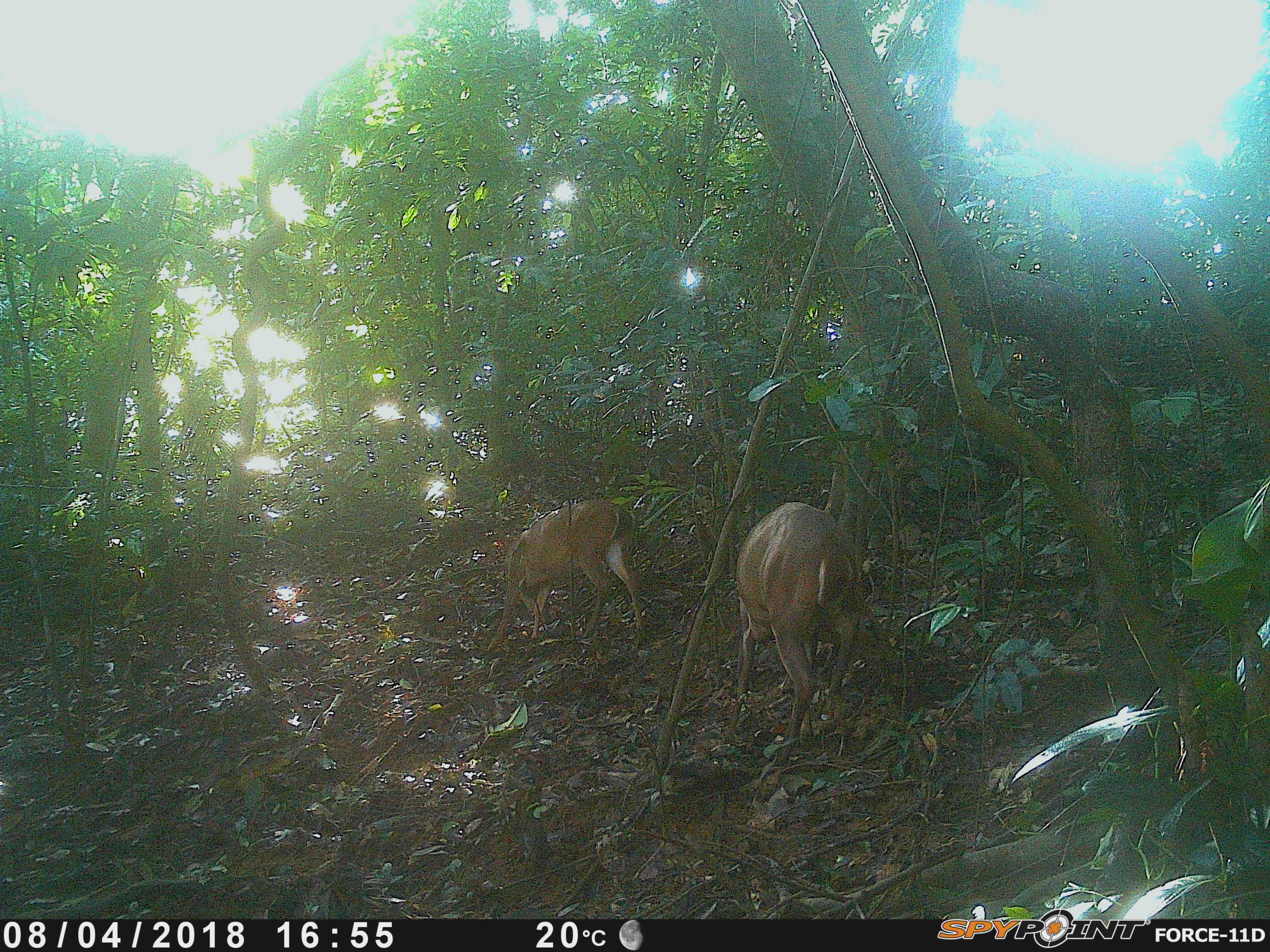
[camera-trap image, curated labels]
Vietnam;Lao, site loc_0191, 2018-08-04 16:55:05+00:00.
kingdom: Animalia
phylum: Chordata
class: Mammalia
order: Artiodactyla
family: Cervidae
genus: Muntiacus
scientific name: Muntiacus vuquangensis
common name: large-antlered muntjac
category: large antlered muntjac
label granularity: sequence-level